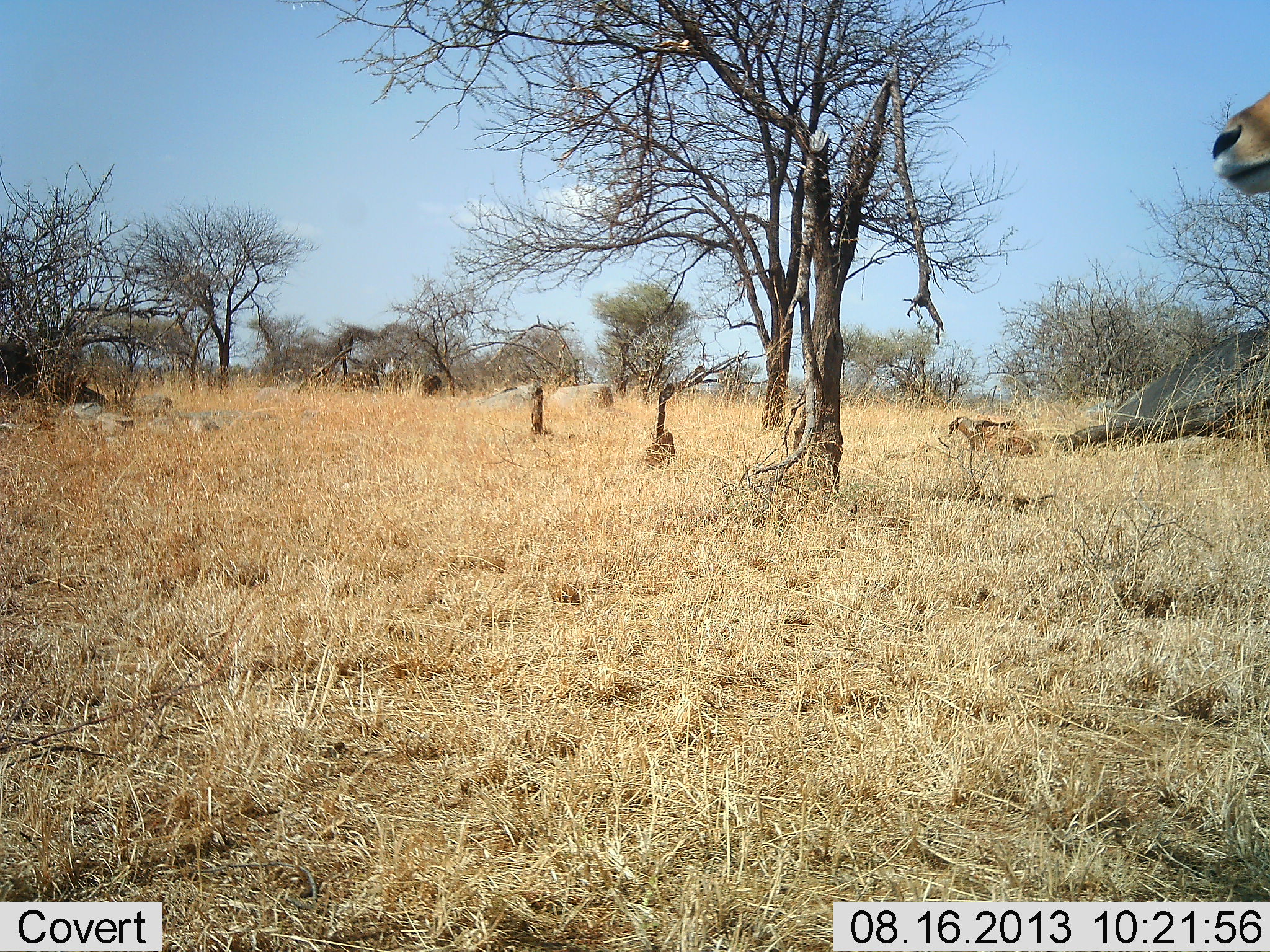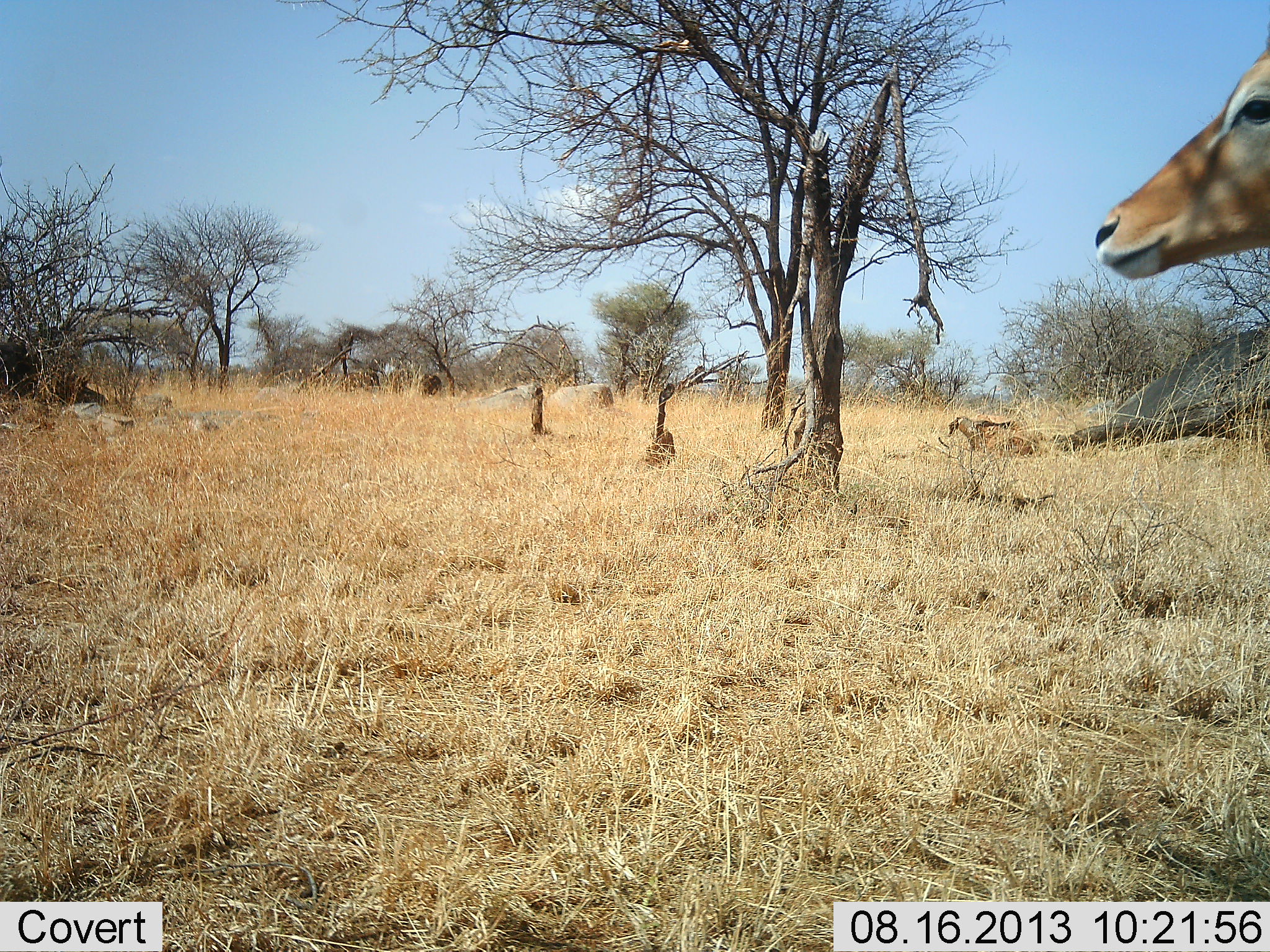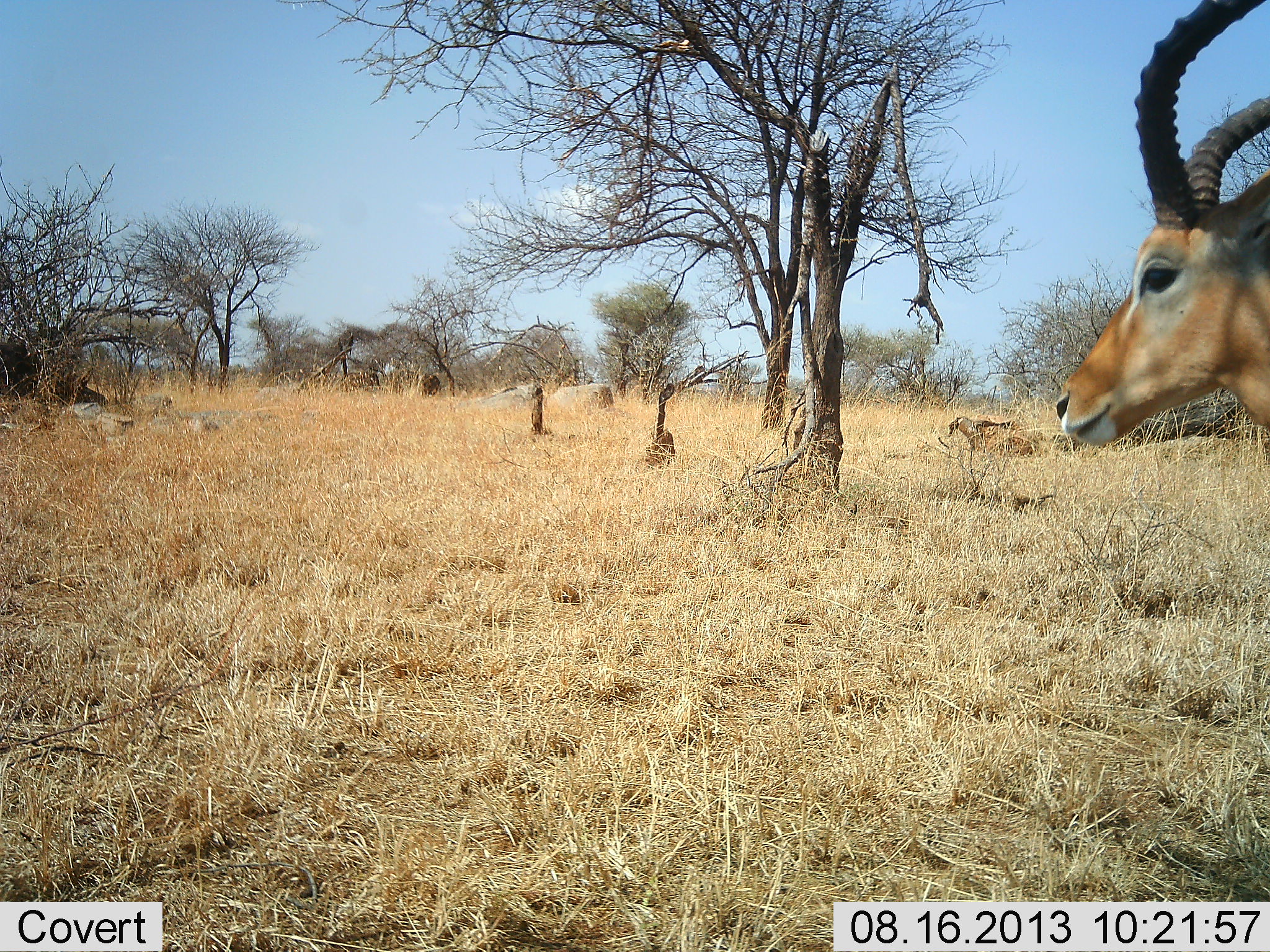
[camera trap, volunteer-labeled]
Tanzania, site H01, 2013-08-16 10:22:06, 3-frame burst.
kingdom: Animalia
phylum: Chordata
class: Mammalia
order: Artiodactyla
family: Bovidae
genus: Aepyceros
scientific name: Aepyceros melampus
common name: impala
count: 1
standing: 60%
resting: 0%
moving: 50%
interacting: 0%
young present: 0%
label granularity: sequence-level